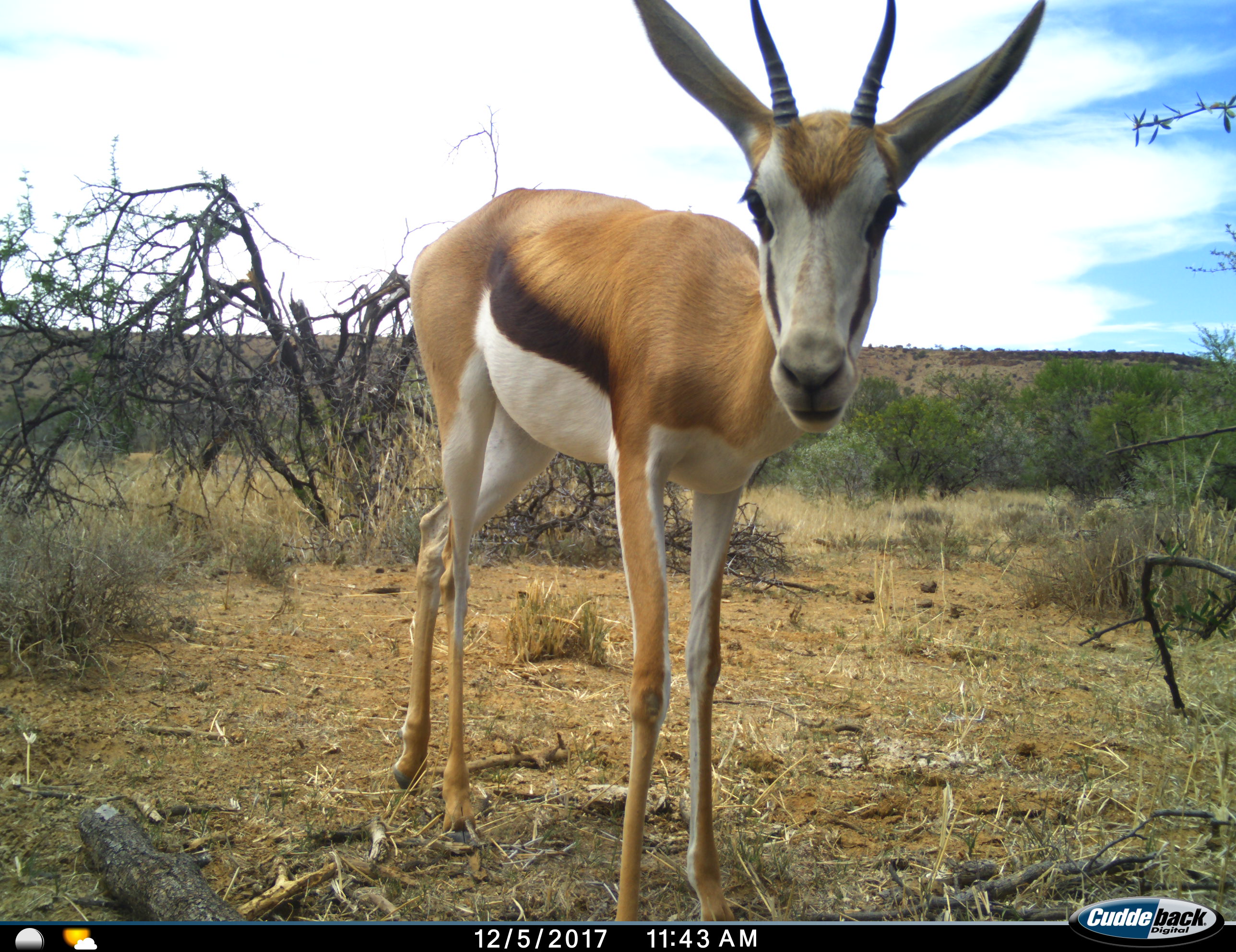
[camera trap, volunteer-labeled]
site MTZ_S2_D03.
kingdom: Animalia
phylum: Chordata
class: Mammalia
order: Artiodactyla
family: Bovidae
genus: Antidorcas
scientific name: Antidorcas marsupialis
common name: springbok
Springbok (Antidorcas marsupialis), count 1. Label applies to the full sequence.